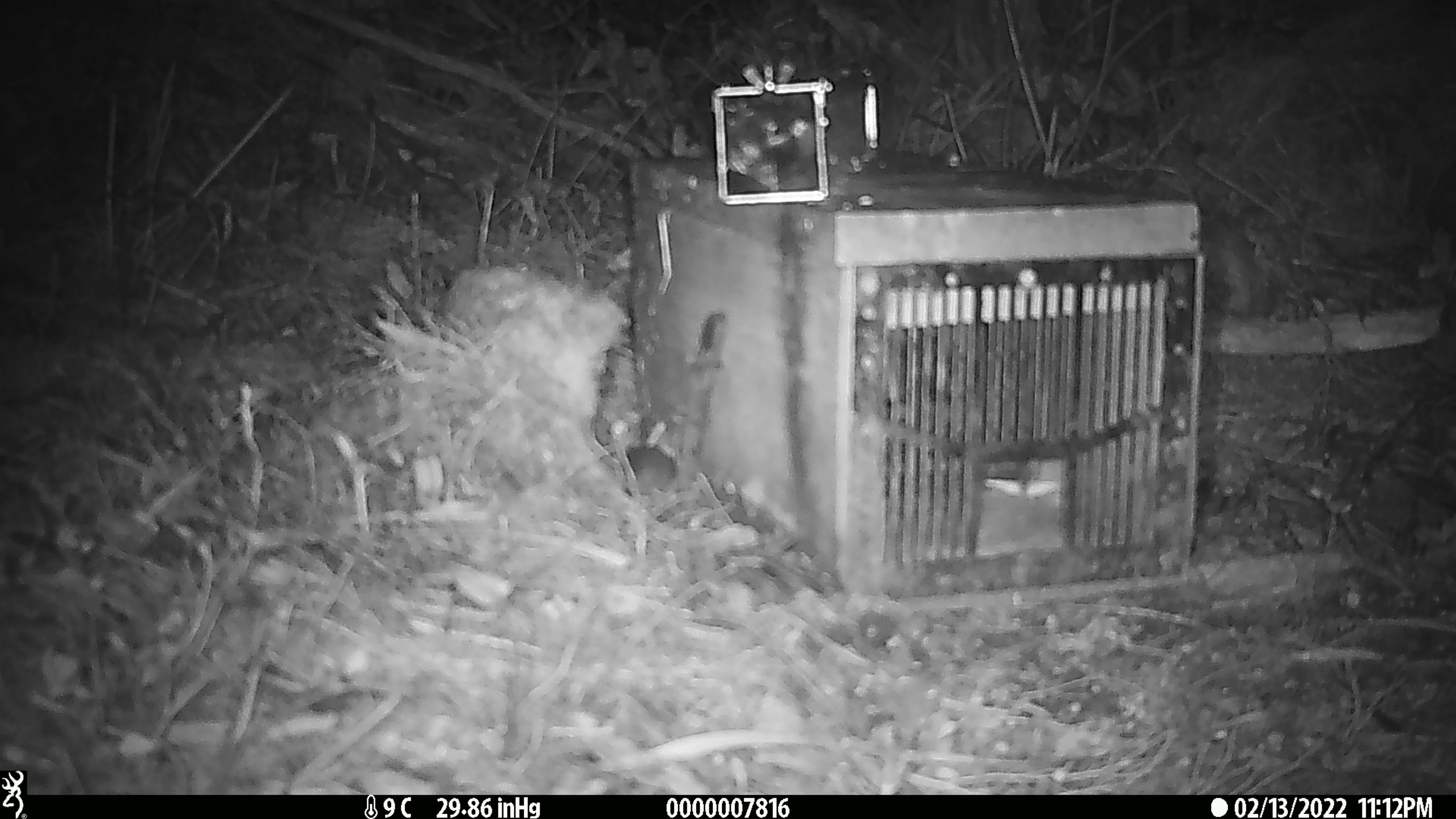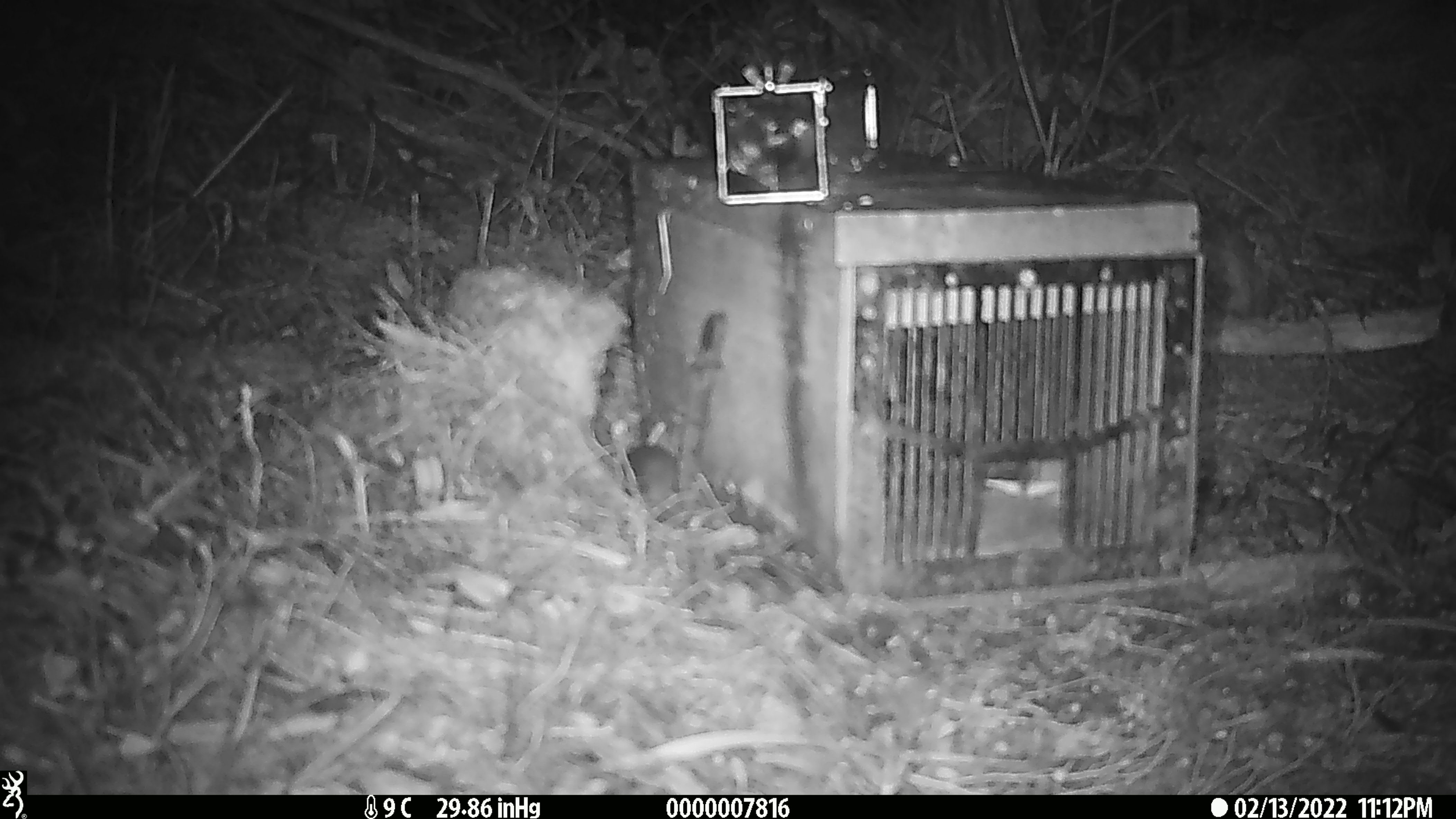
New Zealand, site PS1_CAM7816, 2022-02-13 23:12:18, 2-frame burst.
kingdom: Animalia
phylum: Chordata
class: Mammalia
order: Rodentia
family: Muridae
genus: Mus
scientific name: Mus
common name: mouse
Mouse (Mus).